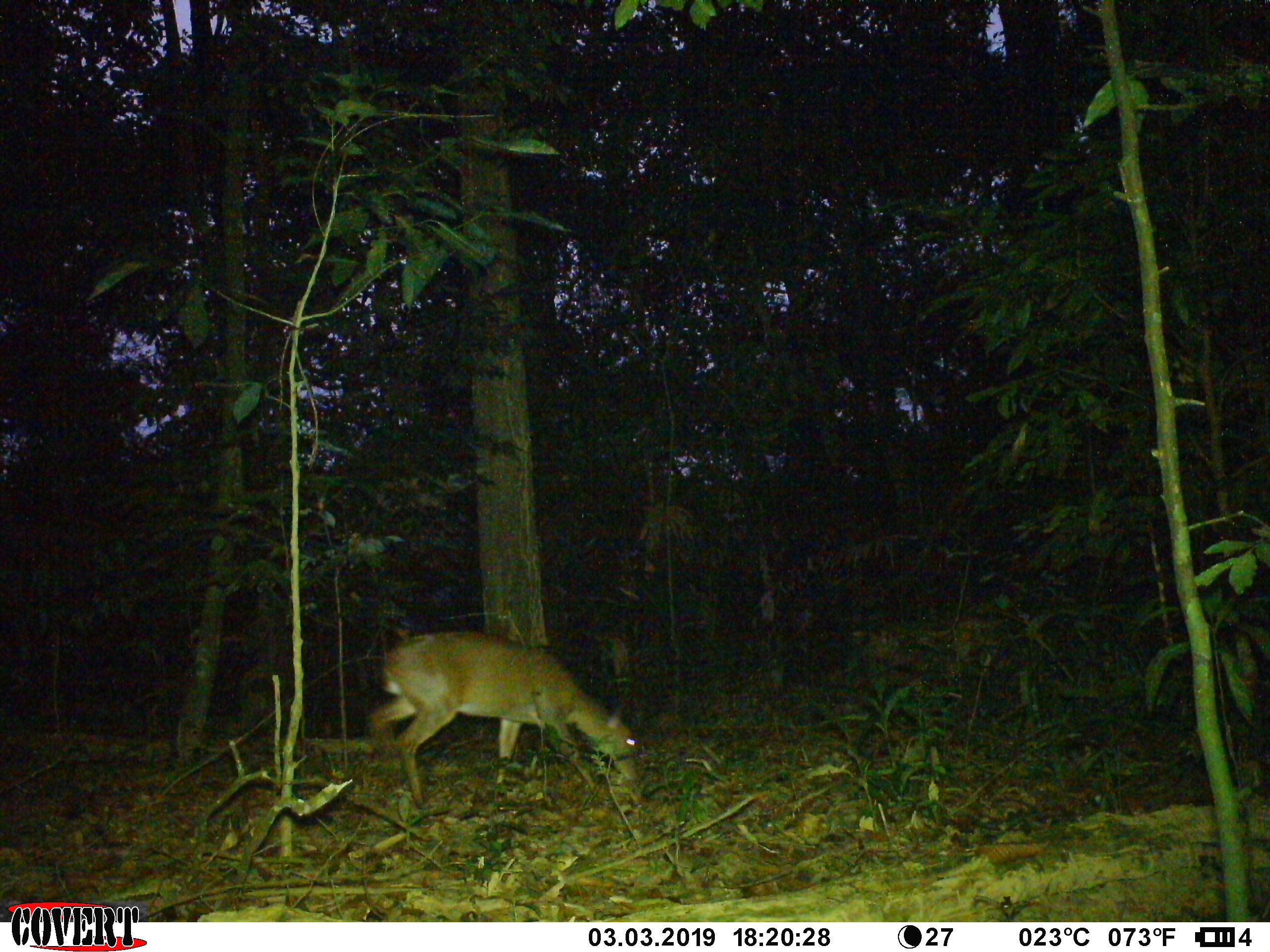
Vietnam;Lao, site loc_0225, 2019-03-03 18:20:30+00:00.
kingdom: Animalia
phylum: Chordata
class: Mammalia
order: Artiodactyla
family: Cervidae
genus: Muntiacus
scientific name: Muntiacus vuquangensis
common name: large-antlered muntjac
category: large antlered muntjac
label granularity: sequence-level